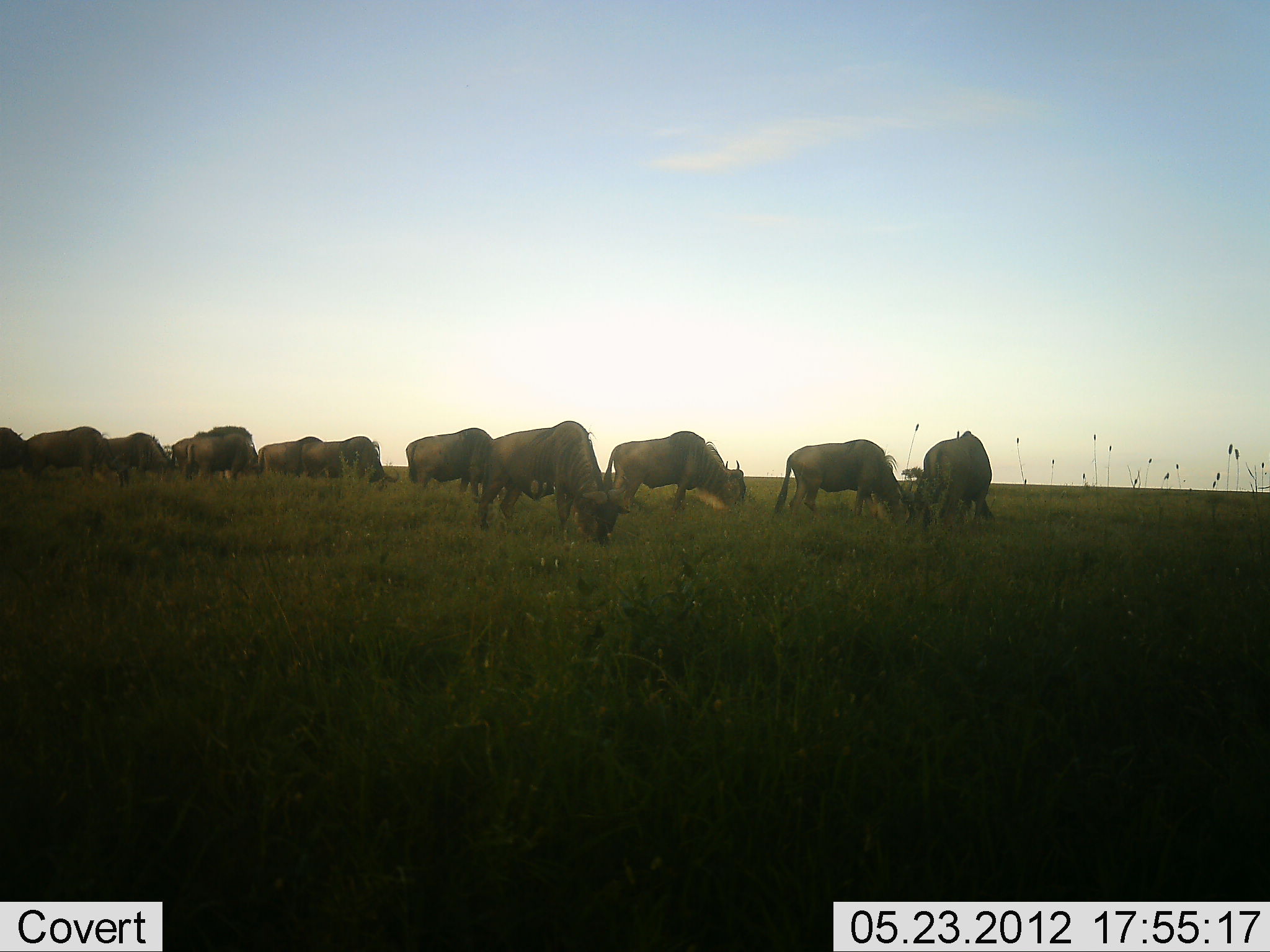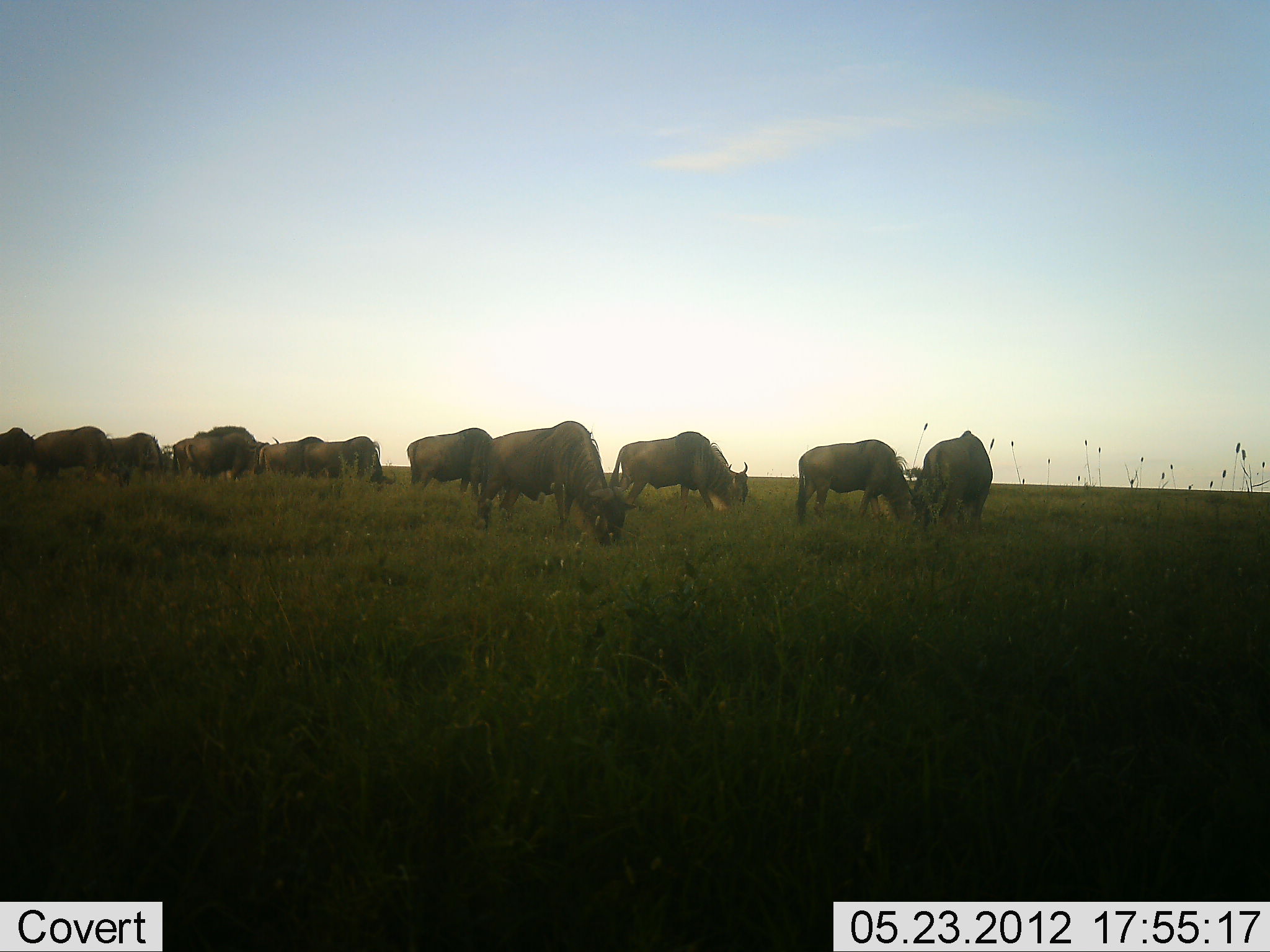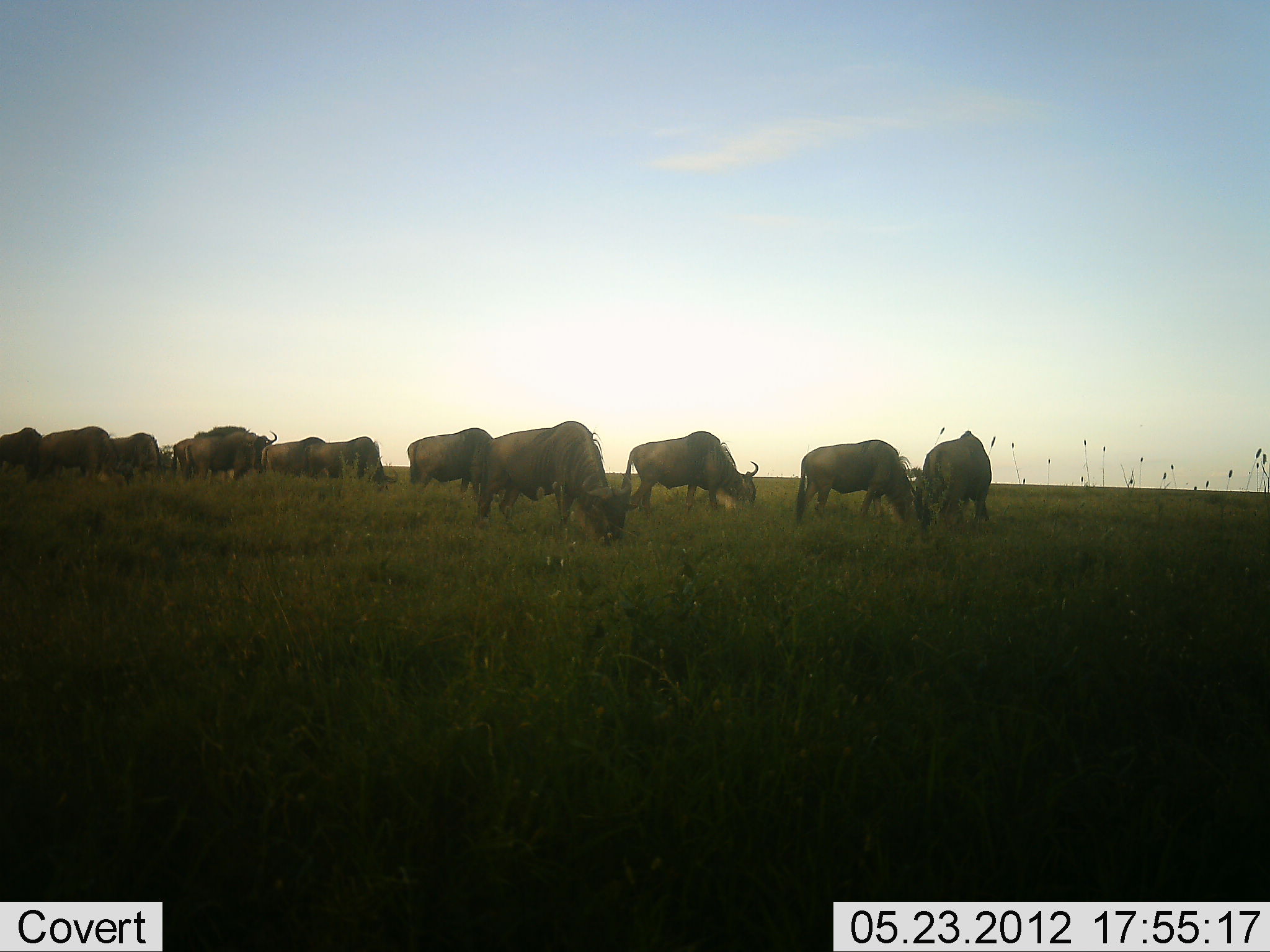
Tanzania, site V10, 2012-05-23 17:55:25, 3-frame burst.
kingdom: Animalia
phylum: Chordata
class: Mammalia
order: Artiodactyla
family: Bovidae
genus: Connochaetes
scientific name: Connochaetes taurinus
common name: blue wildebeest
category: wildebeest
Wildebeest (blue wildebeest) (Connochaetes taurinus), count 11-50. Behavior (volunteer vote fractions): standing 40%, resting 0%, moving 30%, interacting 0%. Young present (vote fraction): 0%. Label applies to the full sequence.